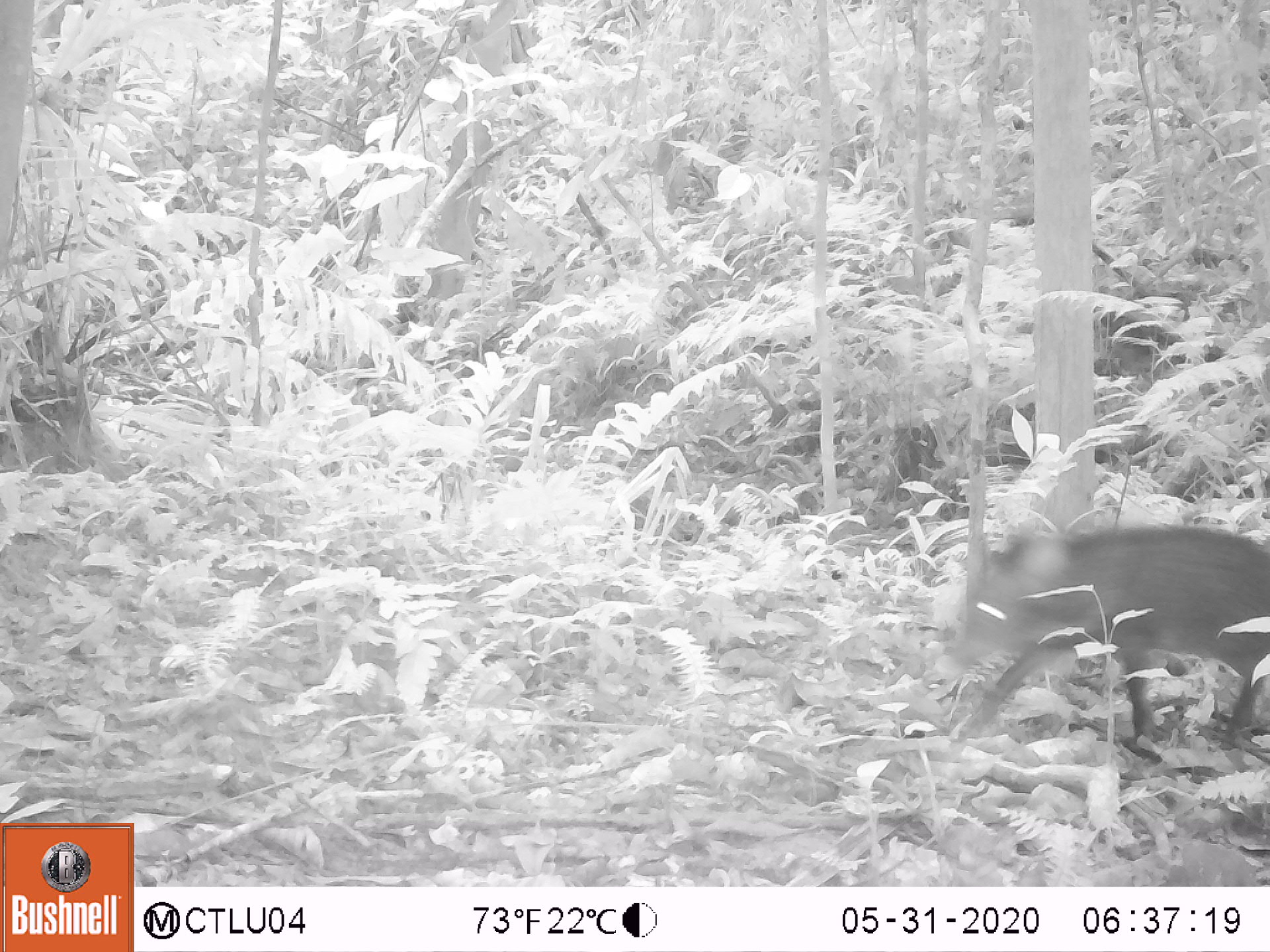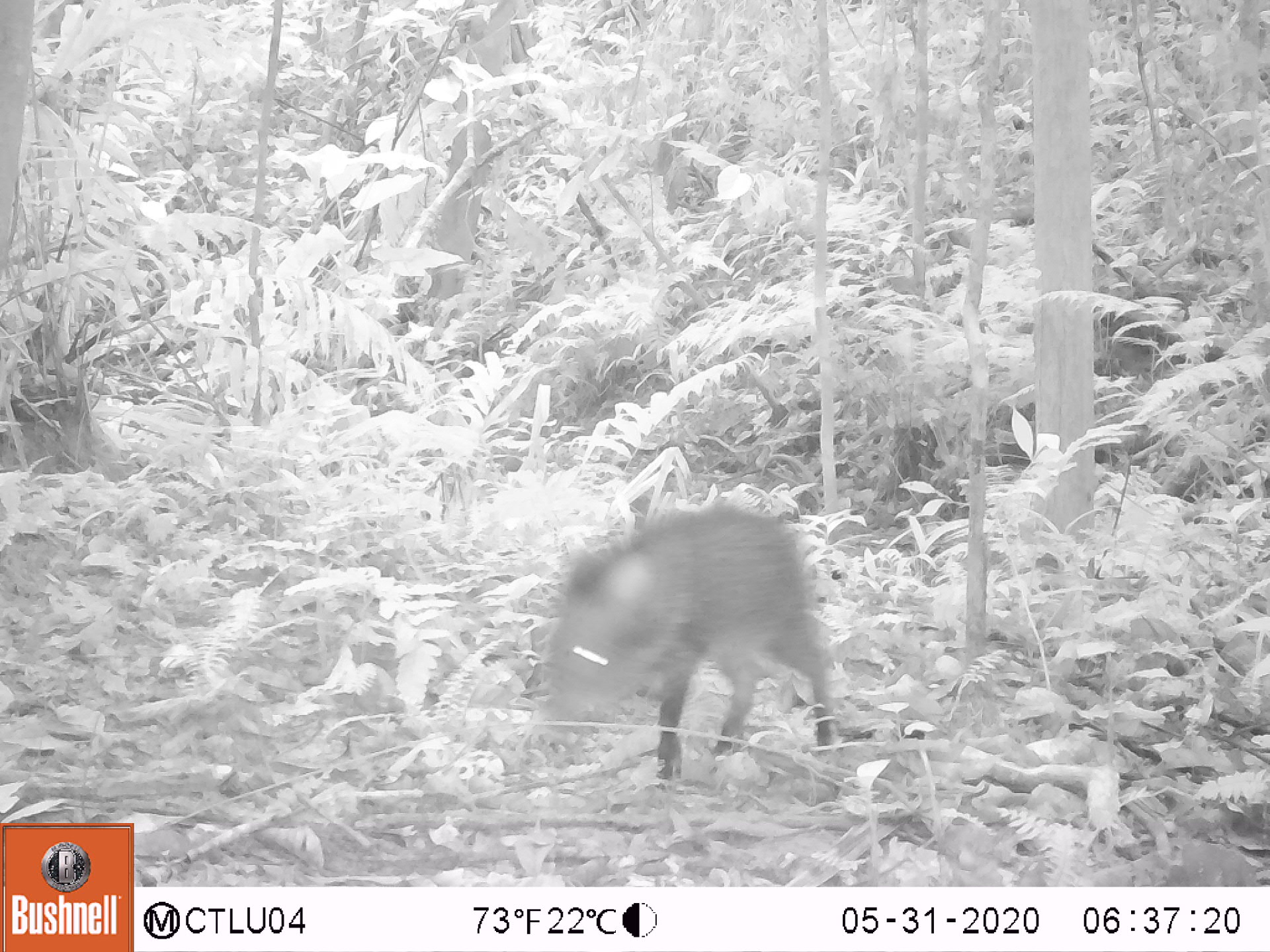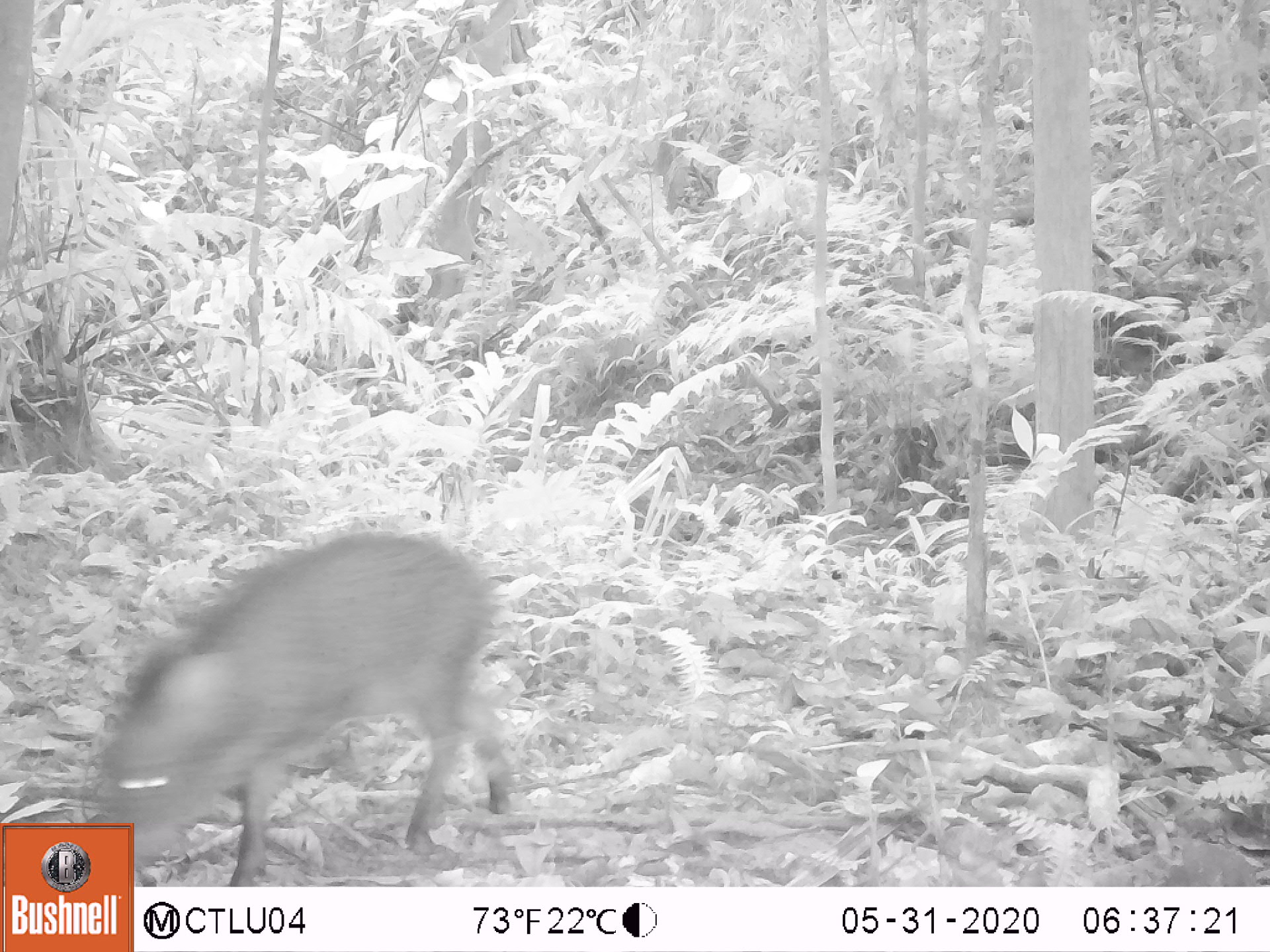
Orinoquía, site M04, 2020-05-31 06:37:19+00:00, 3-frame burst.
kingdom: Animalia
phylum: Chordata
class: Mammalia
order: Artiodactyla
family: Tayassuidae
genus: Pecari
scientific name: Pecari tajacu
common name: collared peccary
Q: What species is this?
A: Collared peccary (Pecari tajacu).